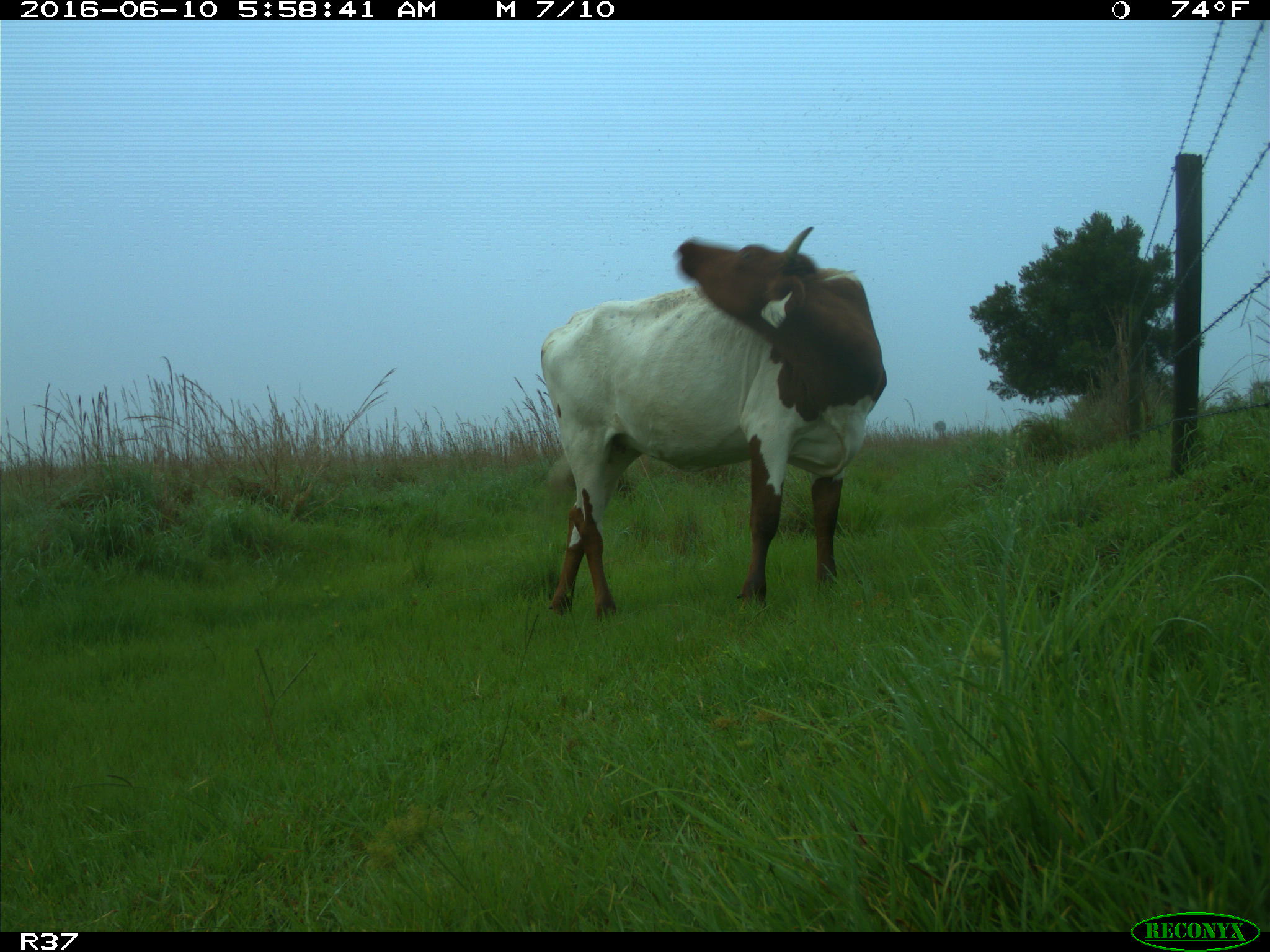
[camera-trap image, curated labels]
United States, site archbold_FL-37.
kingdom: Animalia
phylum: Chordata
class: Mammalia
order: Artiodactyla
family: Bovidae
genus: Bos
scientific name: Bos taurus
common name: domestic cow